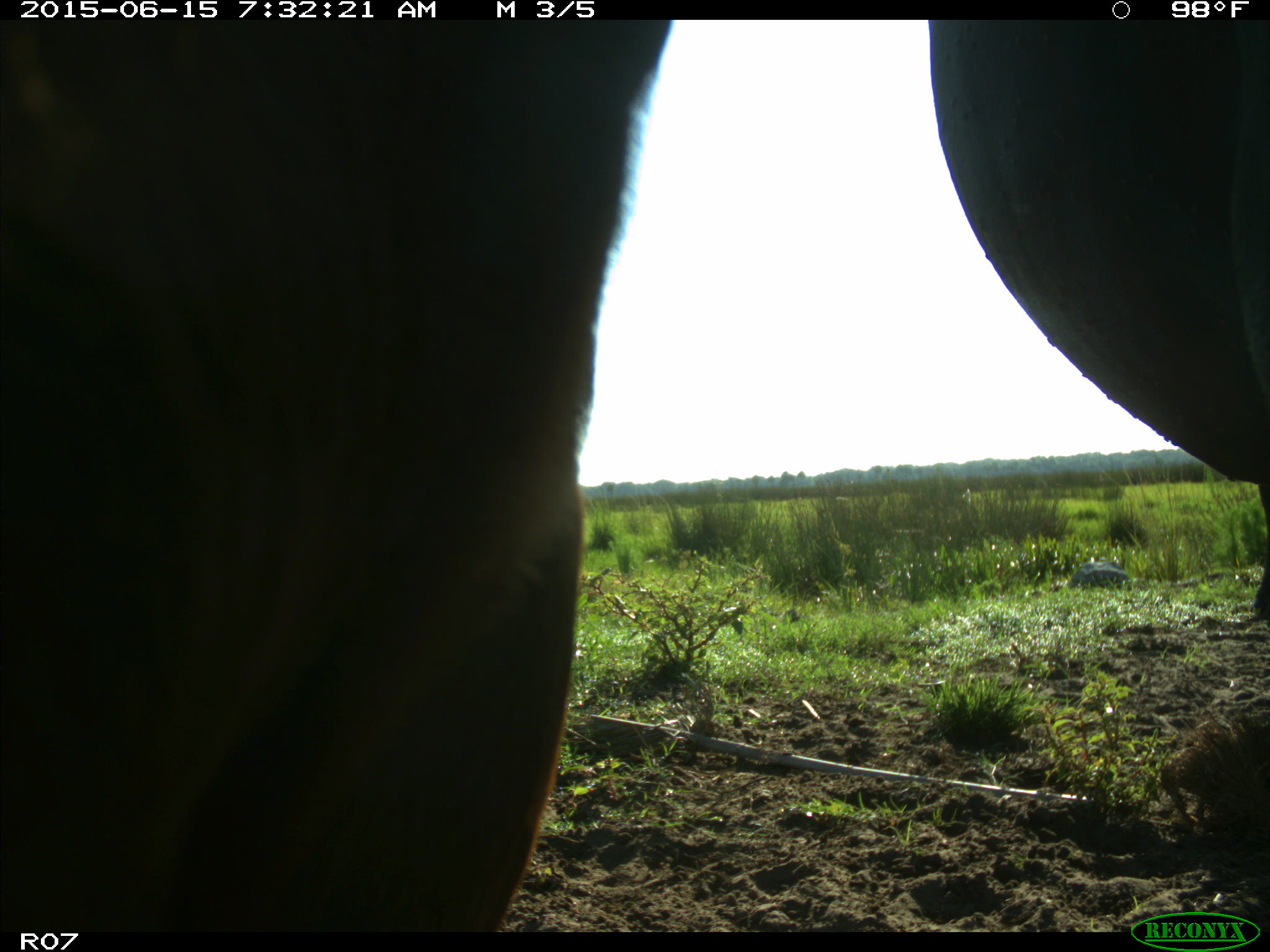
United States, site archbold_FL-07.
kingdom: Animalia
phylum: Chordata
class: Mammalia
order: Artiodactyla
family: Bovidae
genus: Bos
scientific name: Bos taurus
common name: domestic cow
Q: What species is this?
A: Bos taurus (domestic cow).